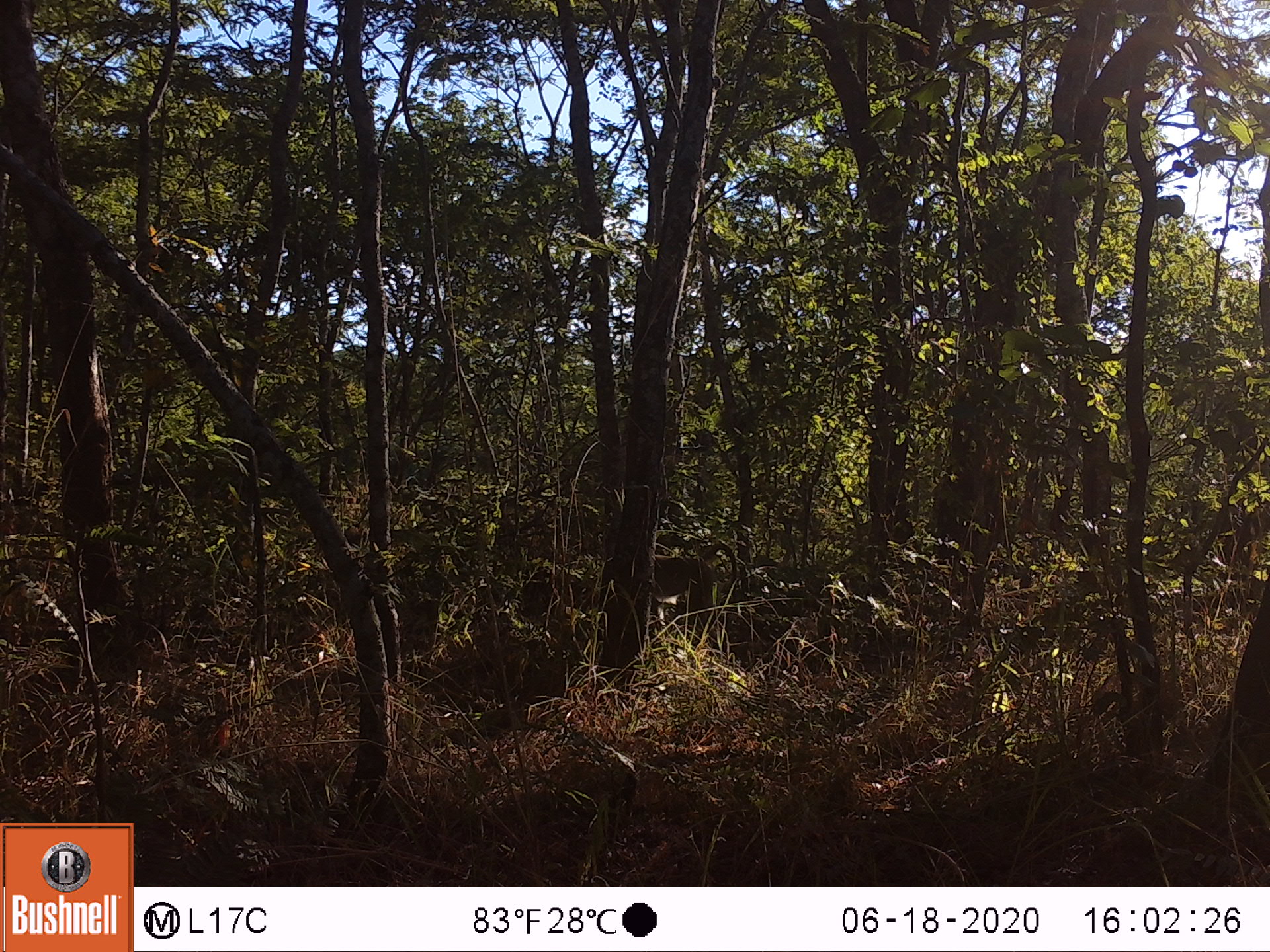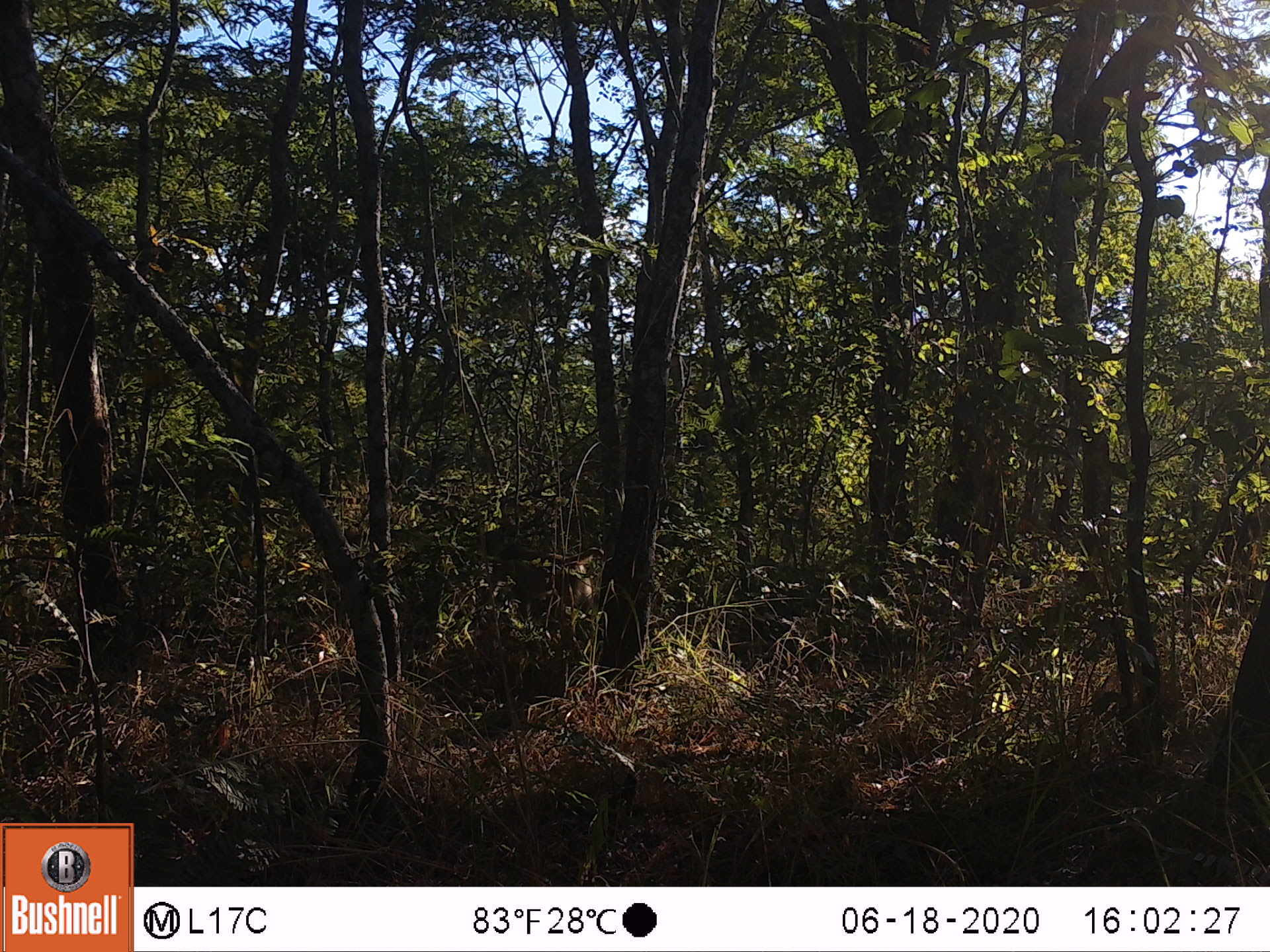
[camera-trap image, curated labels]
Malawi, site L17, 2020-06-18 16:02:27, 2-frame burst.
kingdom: Animalia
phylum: Chordata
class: Mammalia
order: Primates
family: Cercopithecidae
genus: Papio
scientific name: Papio cynocephalus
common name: yellow baboon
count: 1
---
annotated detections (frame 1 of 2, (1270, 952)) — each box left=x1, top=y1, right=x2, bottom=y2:
yellow baboon: left=647, top=540, right=742, bottom=627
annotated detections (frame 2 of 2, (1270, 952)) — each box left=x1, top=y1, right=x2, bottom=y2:
yellow baboon: left=489, top=528, right=607, bottom=638